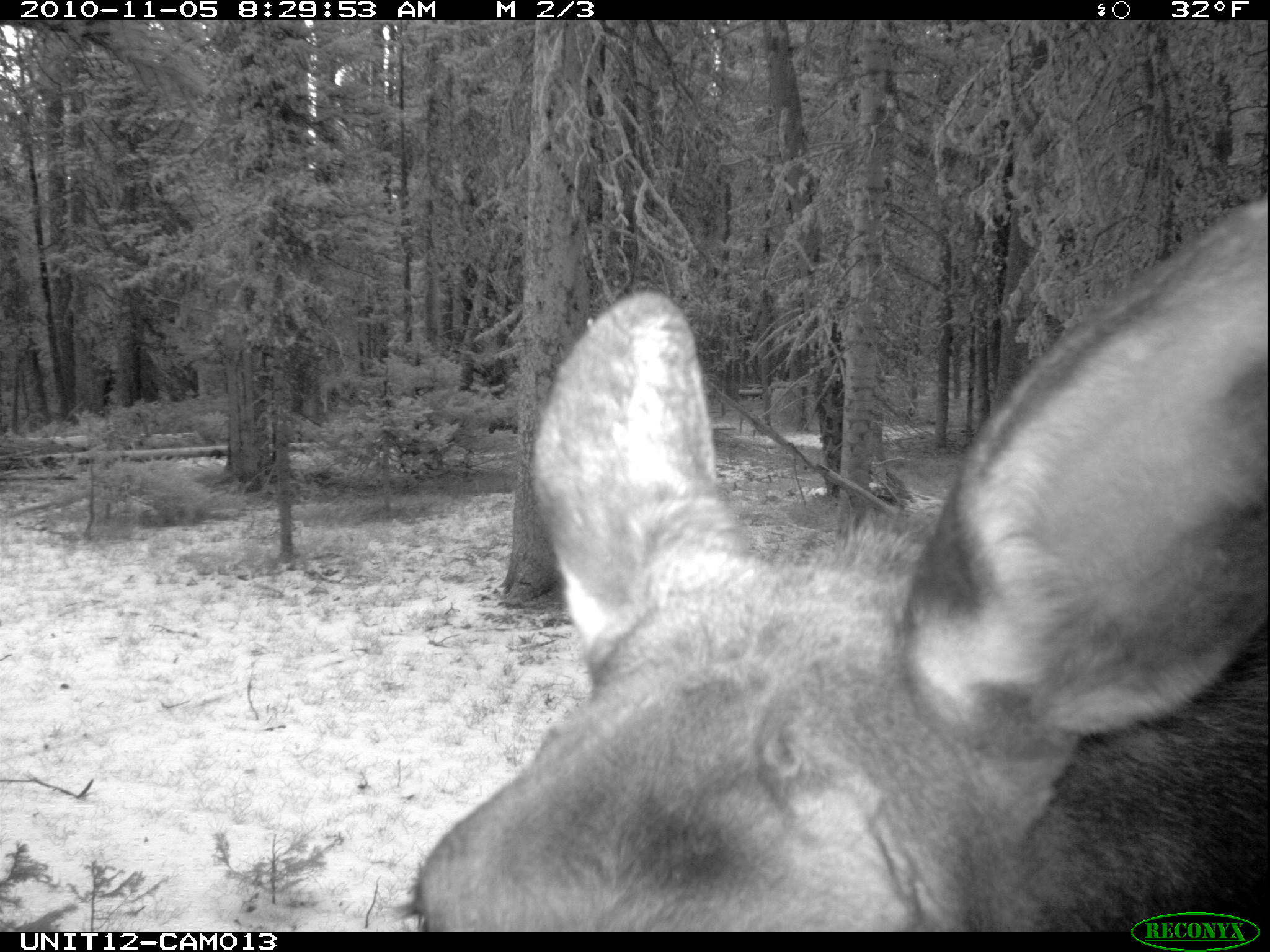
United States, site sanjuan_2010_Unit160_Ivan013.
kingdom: Animalia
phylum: Chordata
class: Mammalia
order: Artiodactyla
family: Cervidae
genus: Alces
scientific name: Alces alces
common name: moose